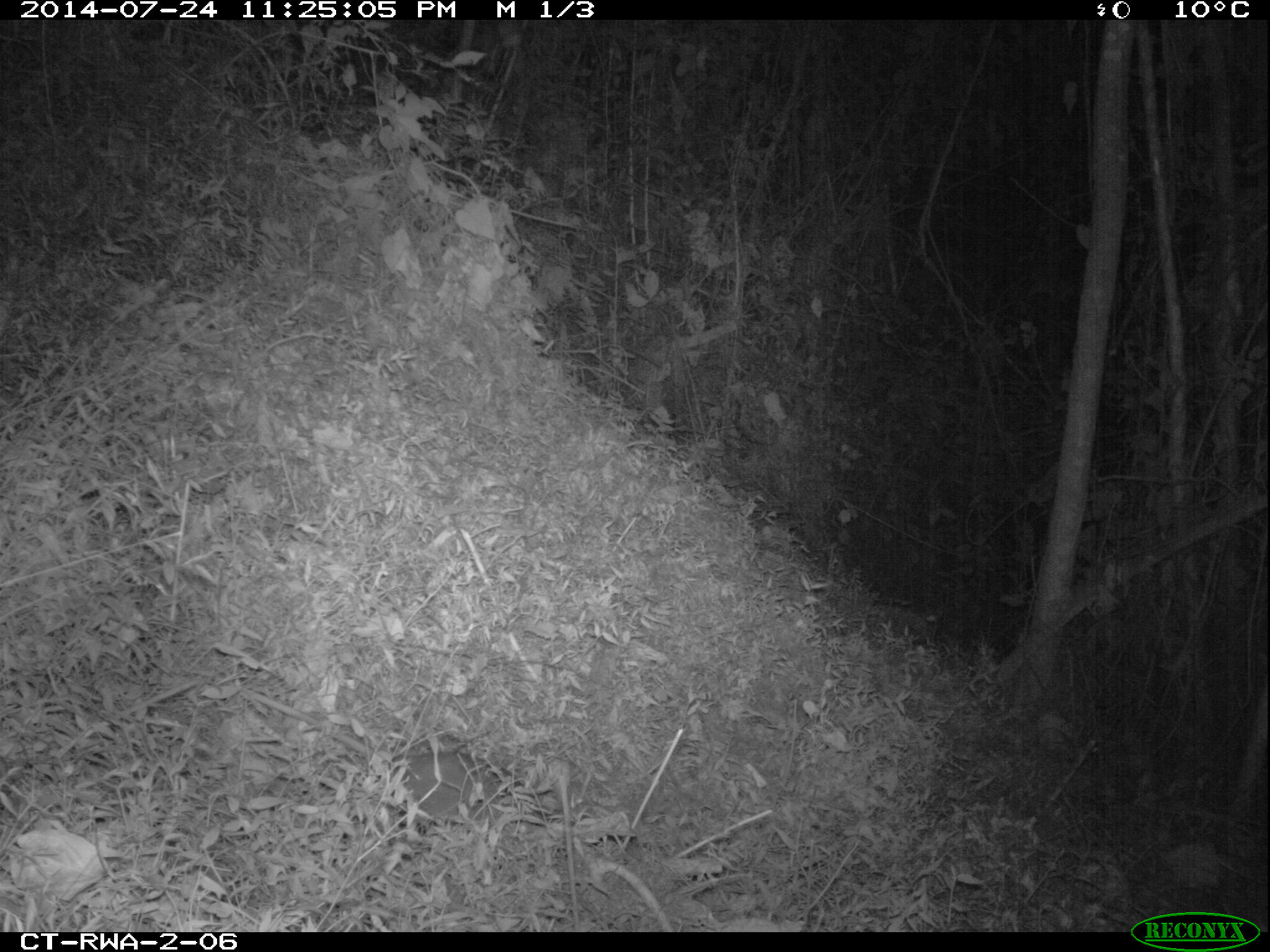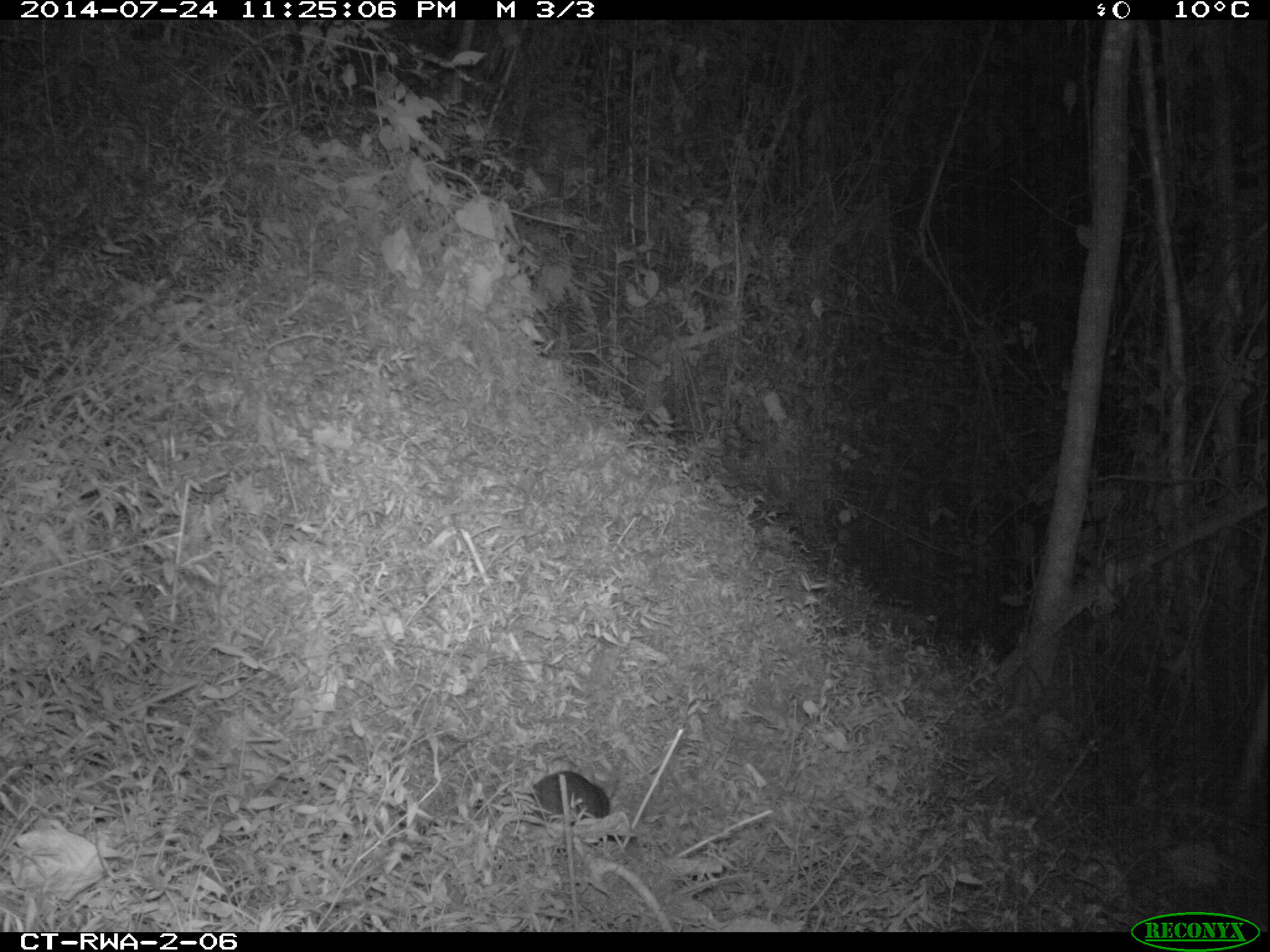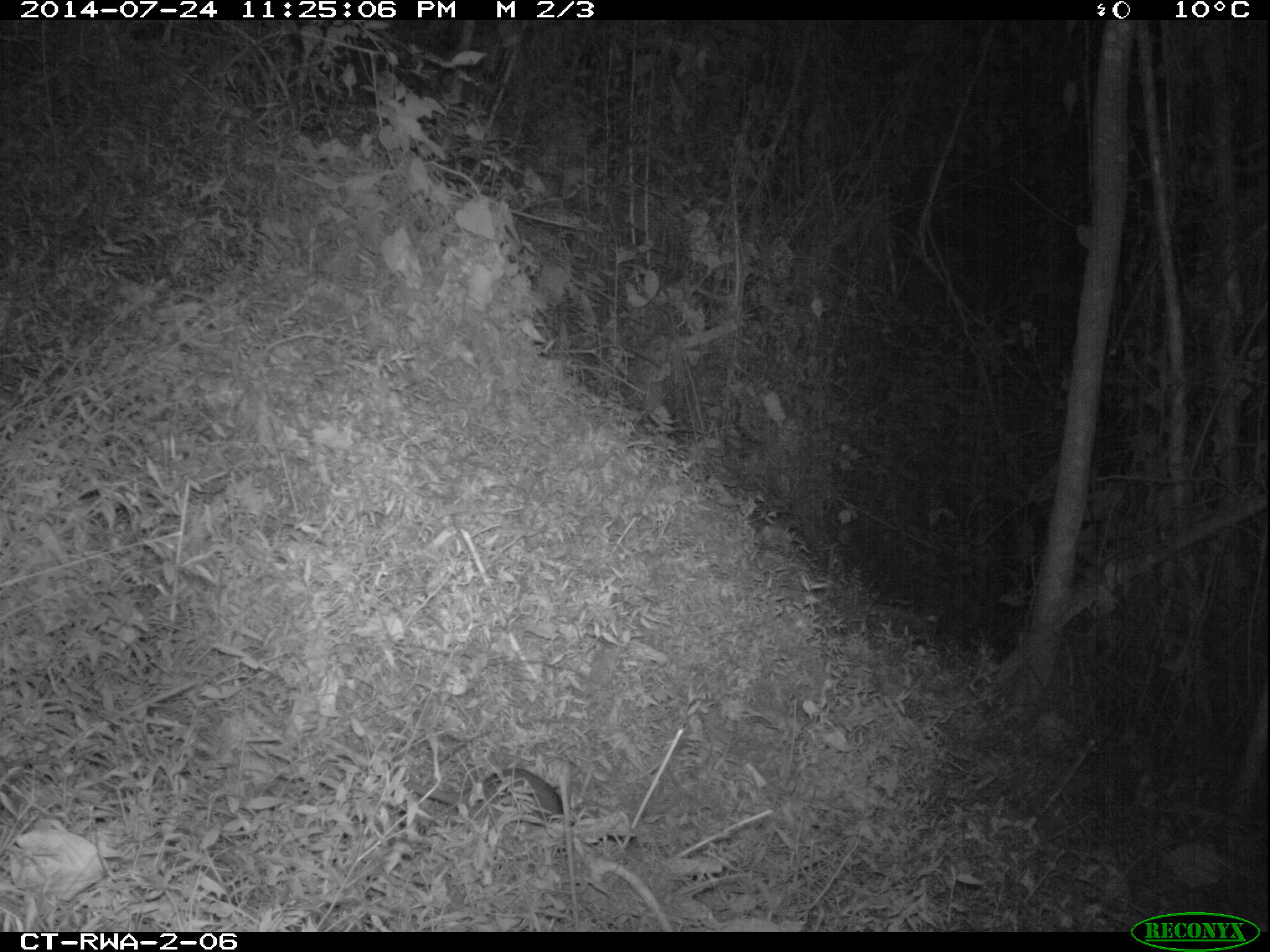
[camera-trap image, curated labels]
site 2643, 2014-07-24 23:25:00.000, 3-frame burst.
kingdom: Animalia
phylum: Chordata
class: Mammalia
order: Rodentia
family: Nesomyidae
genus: Cricetomys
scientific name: Cricetomys gambianus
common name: african giant pouched rat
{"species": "Cricetomys gambianus (african giant pouched rat)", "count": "1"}